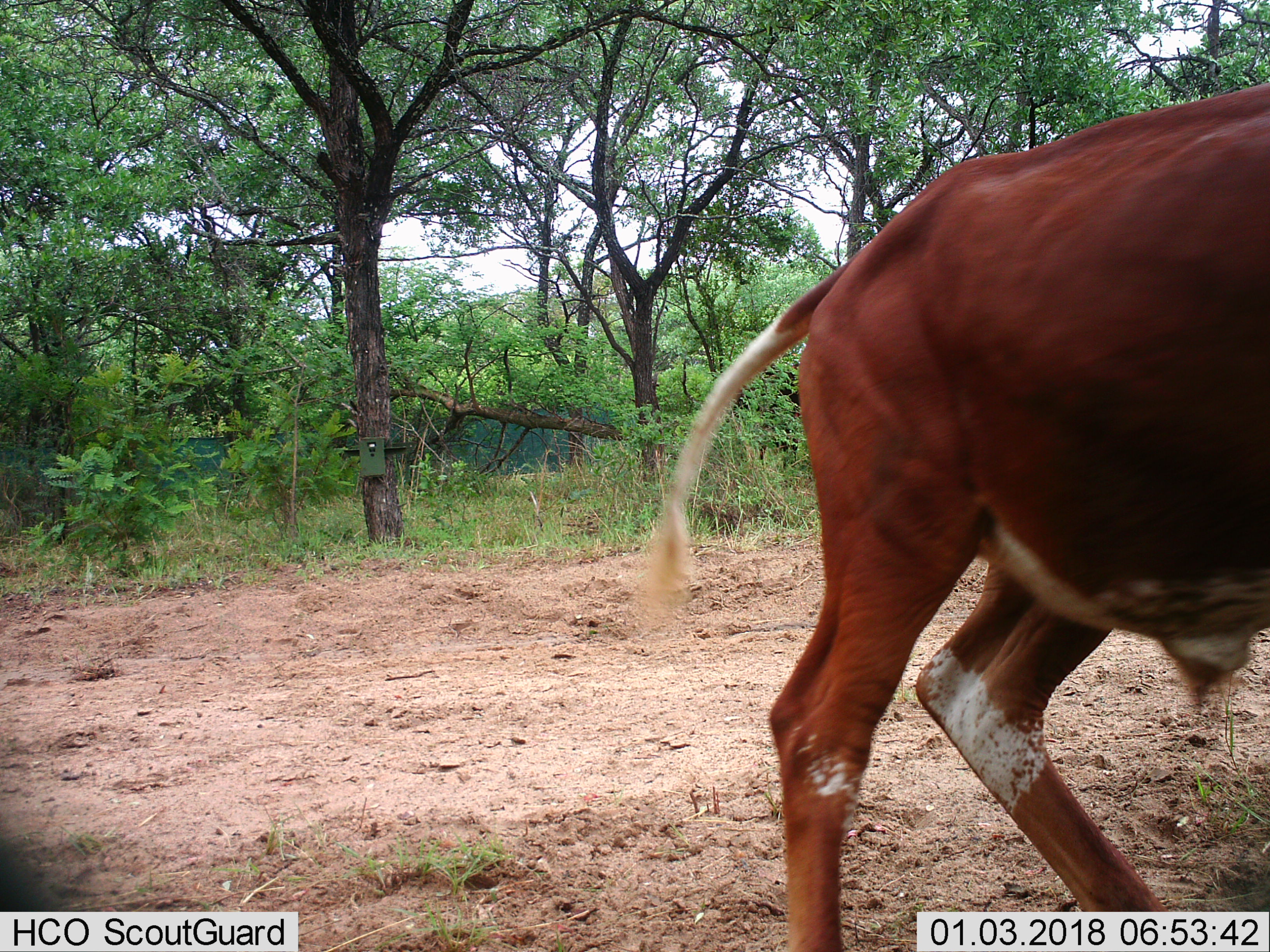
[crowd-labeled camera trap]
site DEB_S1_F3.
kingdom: Animalia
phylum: Chordata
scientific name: Vertebrata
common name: domestic animal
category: domesticanimal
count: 1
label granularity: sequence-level